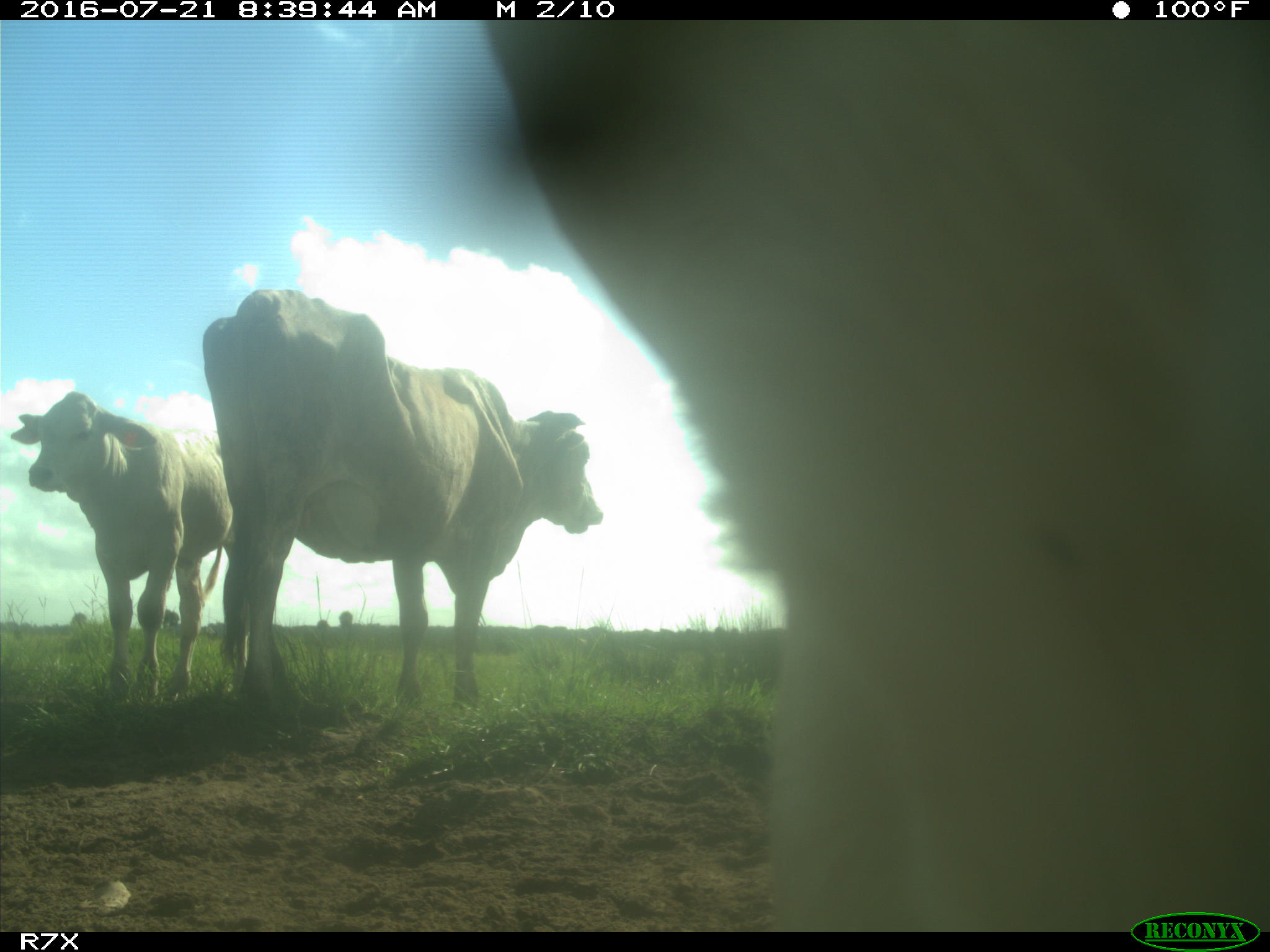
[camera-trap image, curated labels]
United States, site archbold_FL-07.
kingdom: Animalia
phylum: Chordata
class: Mammalia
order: Artiodactyla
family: Bovidae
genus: Bos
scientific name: Bos taurus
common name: domestic cow